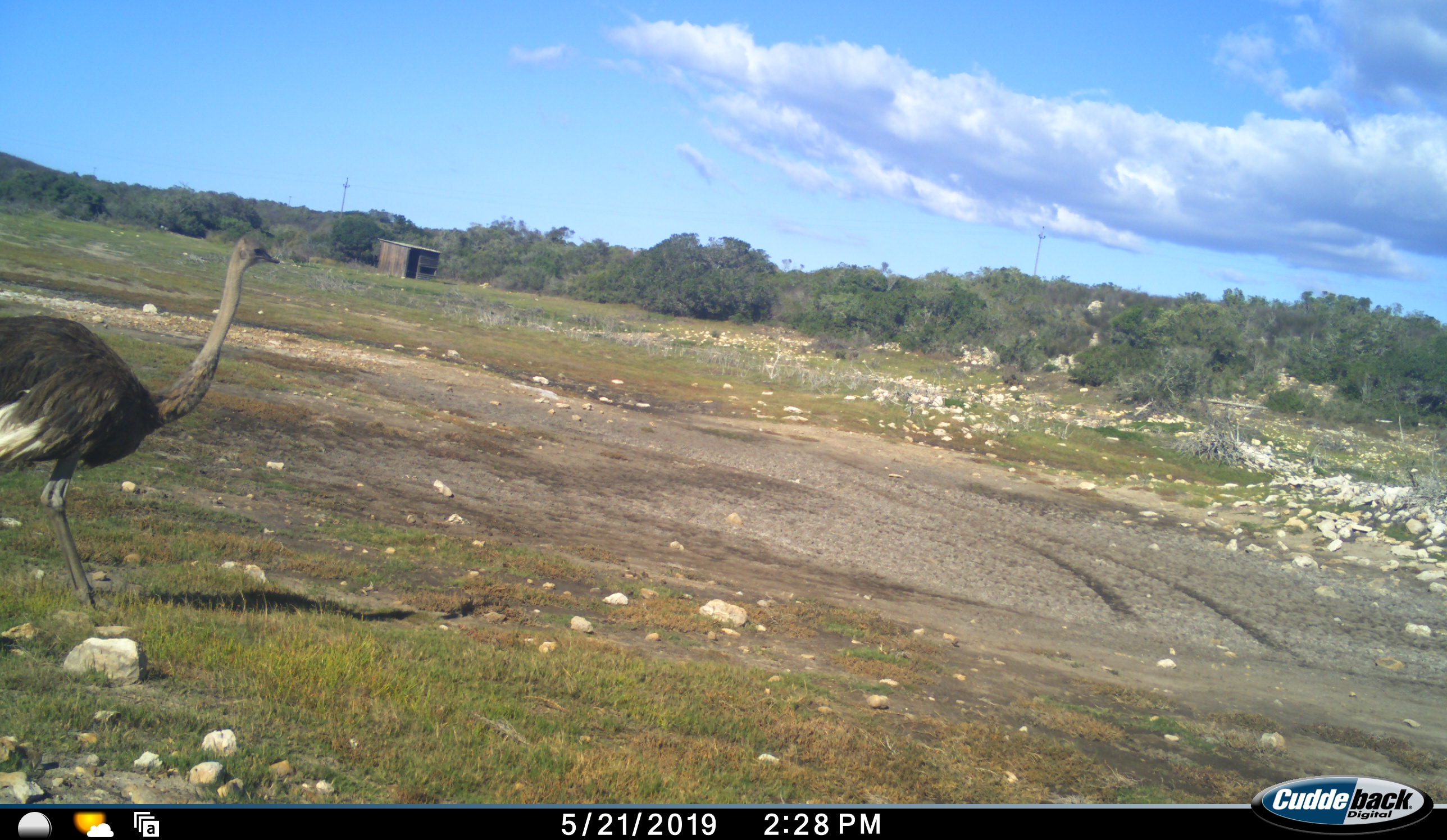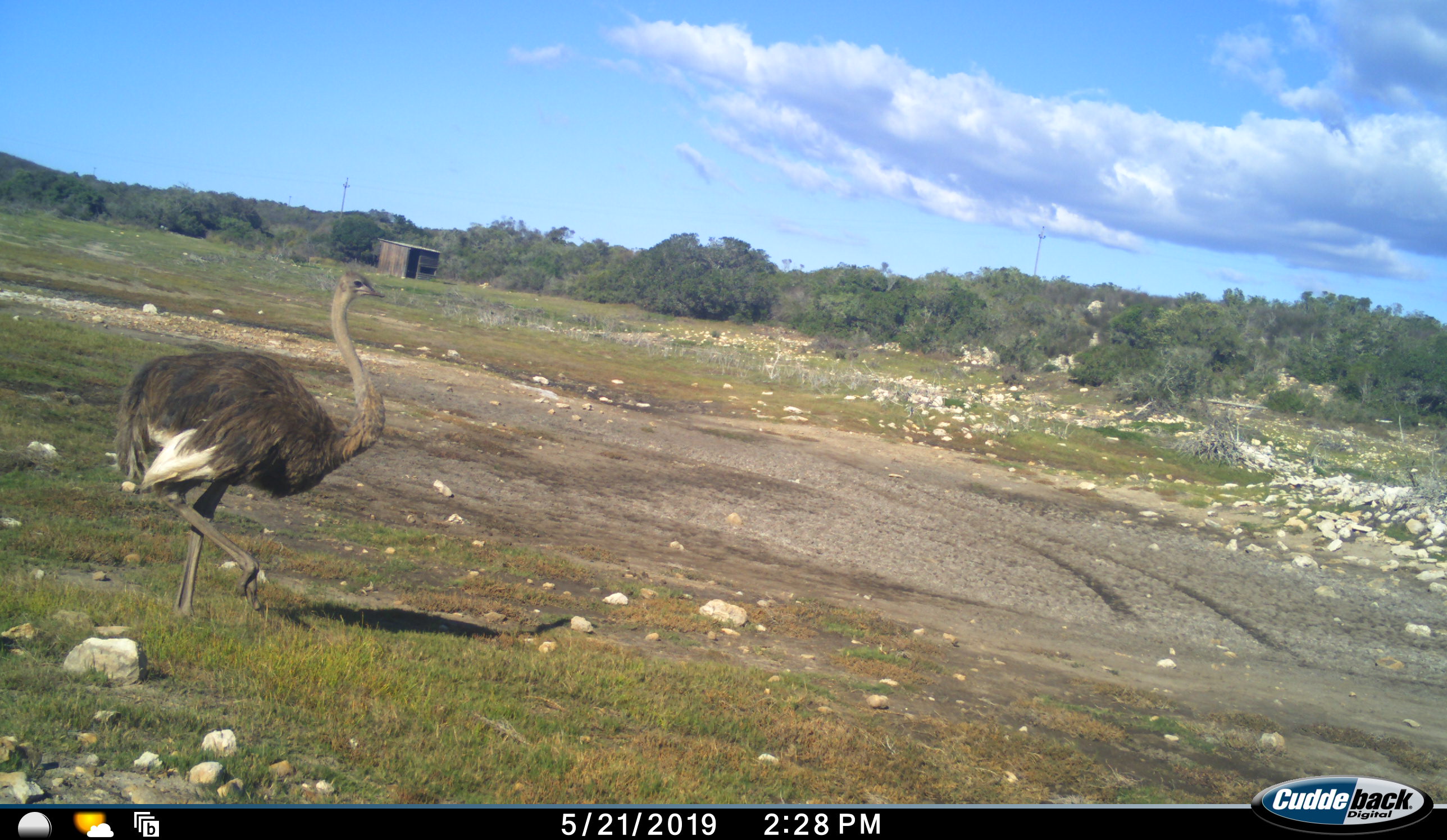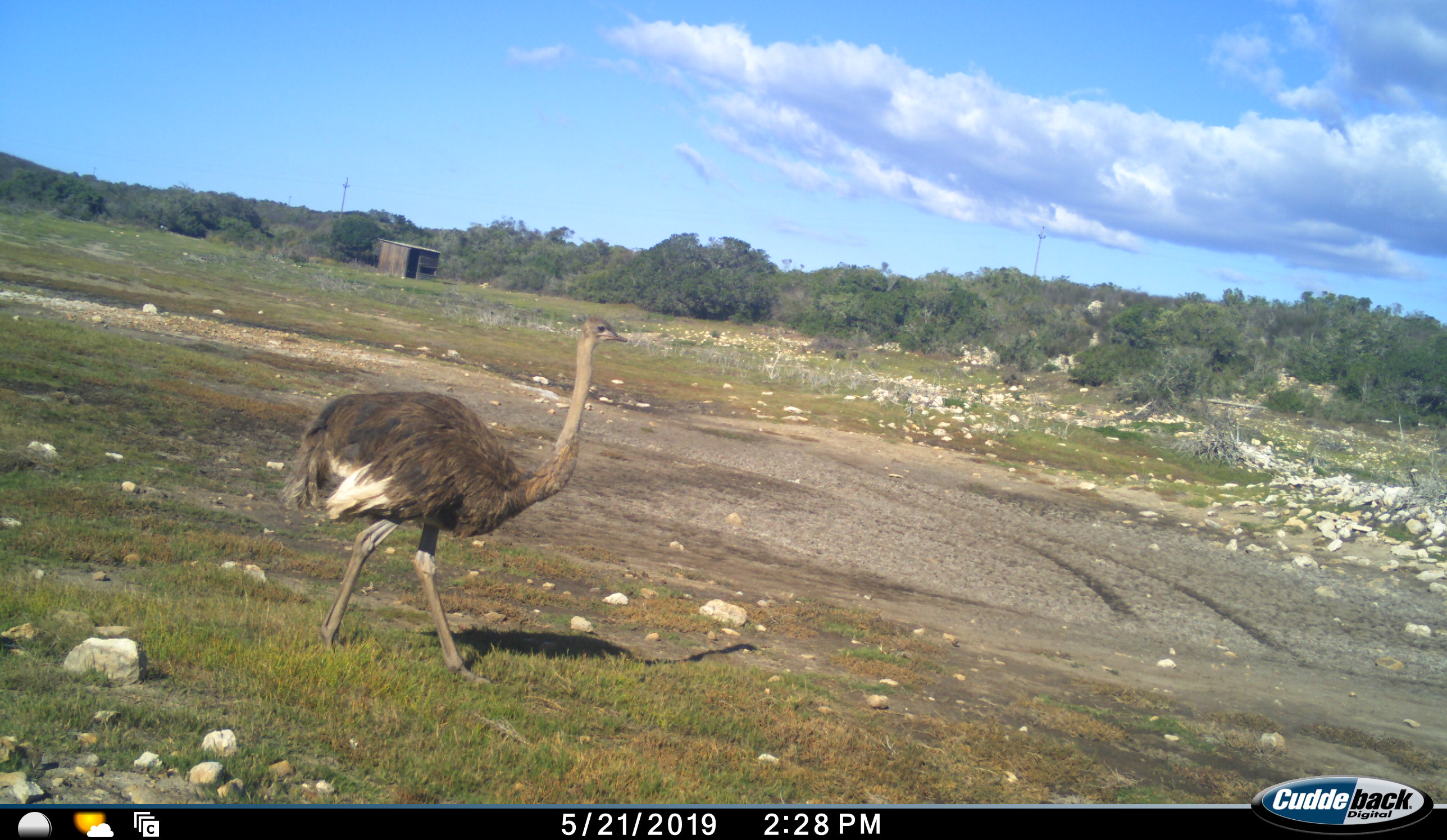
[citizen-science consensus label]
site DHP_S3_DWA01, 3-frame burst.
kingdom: Animalia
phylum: Chordata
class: Aves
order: Struthioniformes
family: Struthionidae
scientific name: Struthionidae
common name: ostrich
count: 1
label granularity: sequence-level